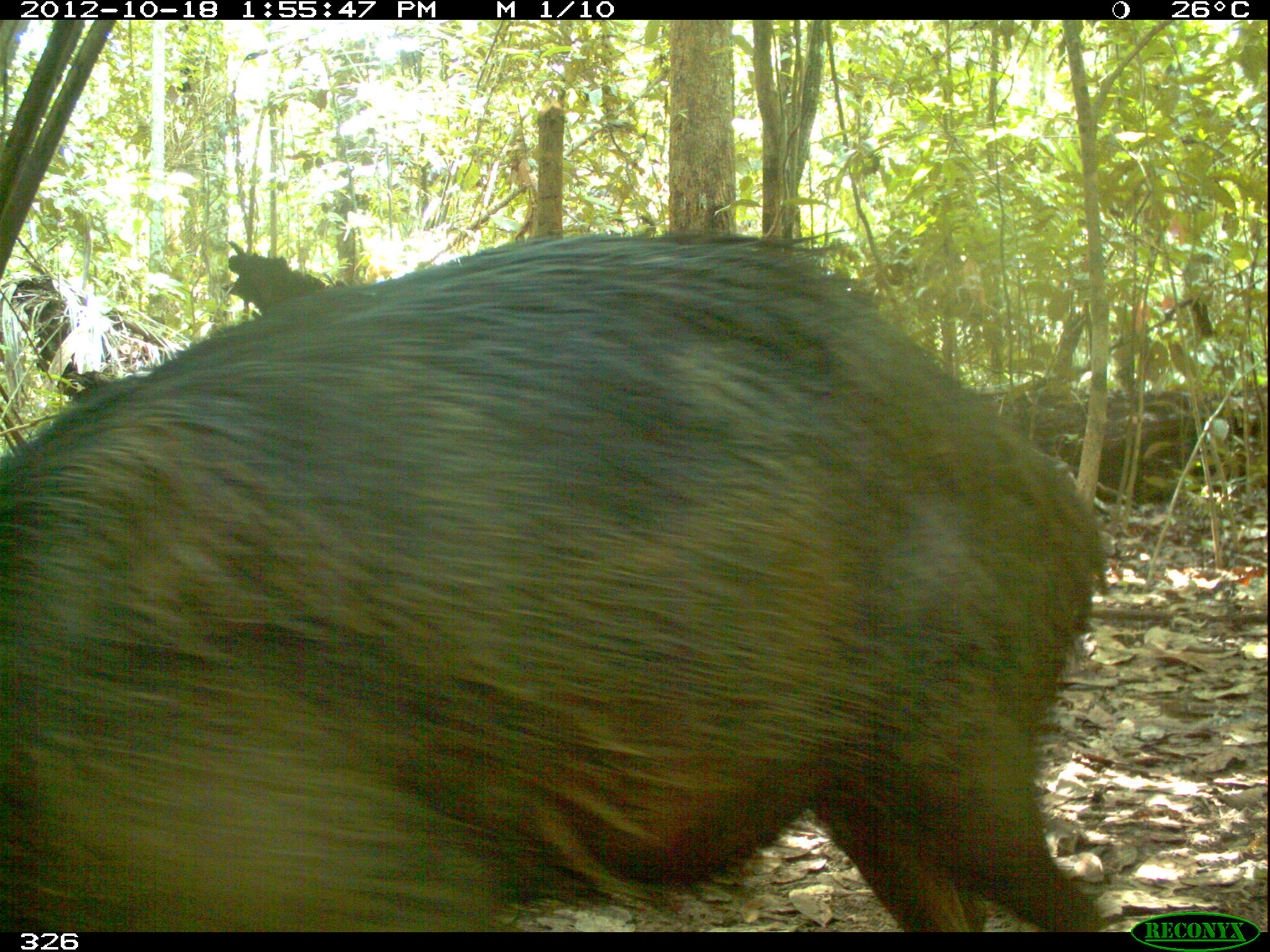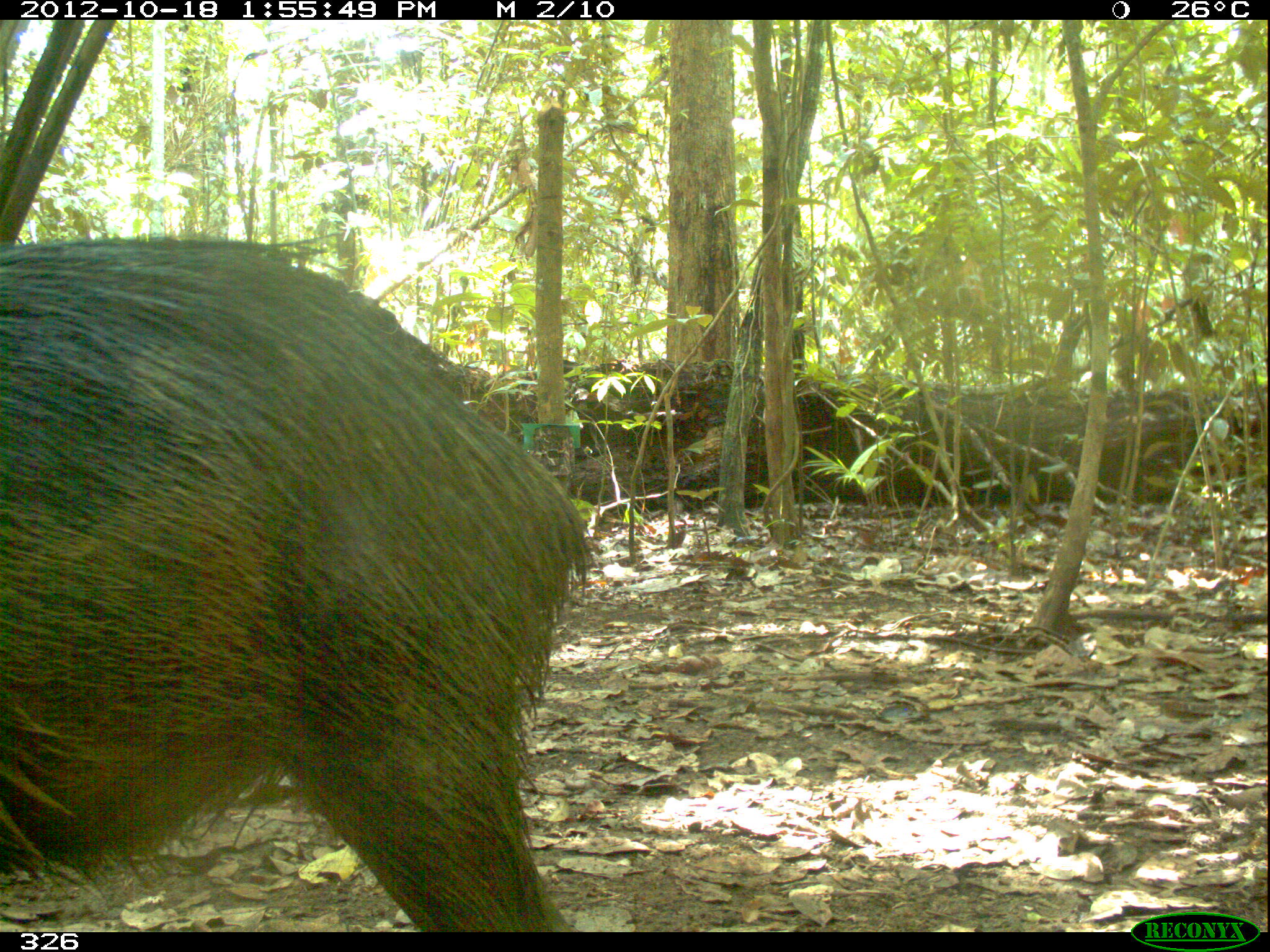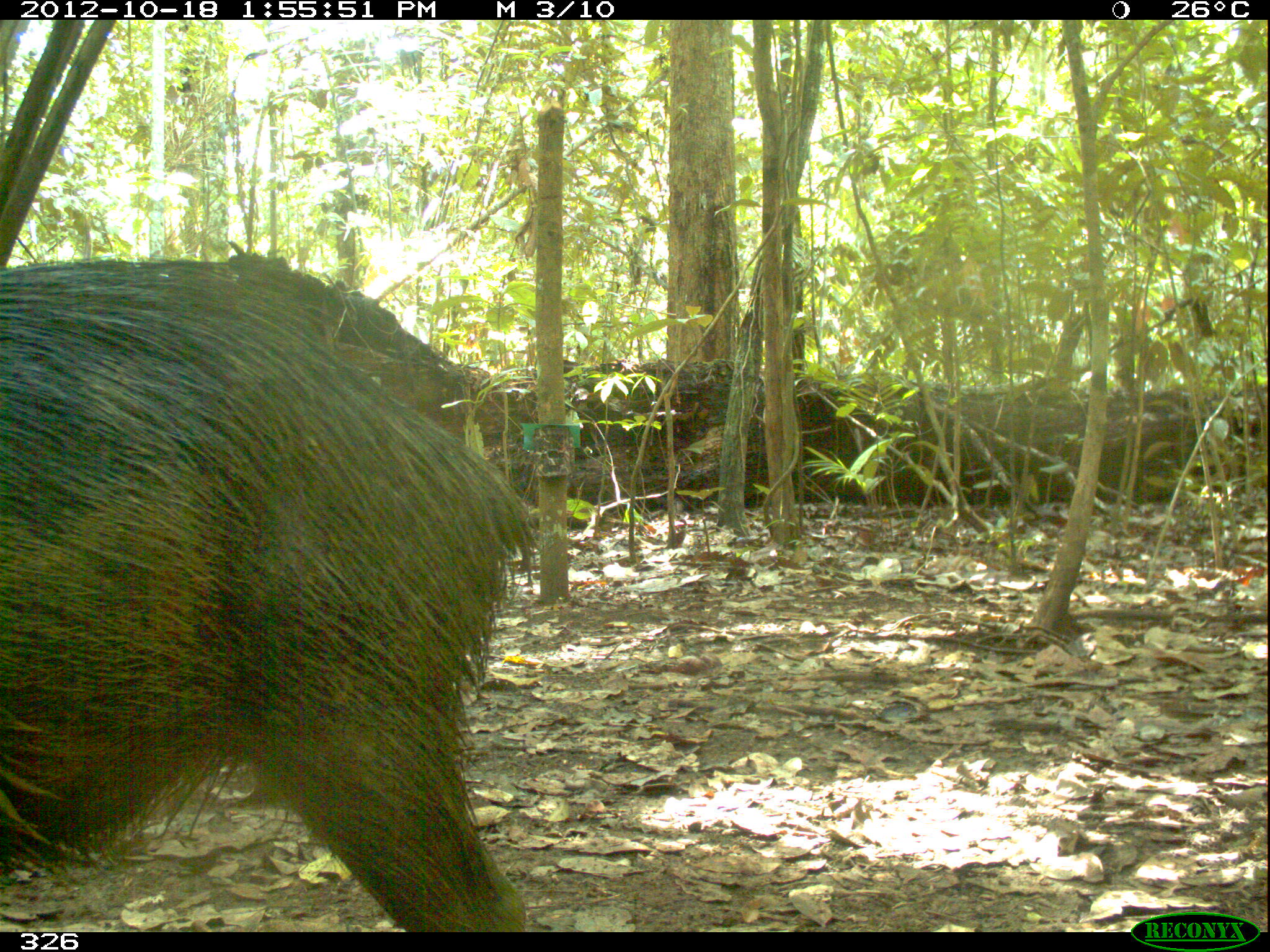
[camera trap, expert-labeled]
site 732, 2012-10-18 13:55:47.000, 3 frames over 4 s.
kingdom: Animalia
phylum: Chordata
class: Mammalia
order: Artiodactyla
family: Tayassuidae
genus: Tayassu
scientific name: Tayassu pecari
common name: white-lipped peccary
Tayassu pecari (white-lipped peccary).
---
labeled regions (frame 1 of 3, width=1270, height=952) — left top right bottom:
tayassu pecari: 0 230 1107 931